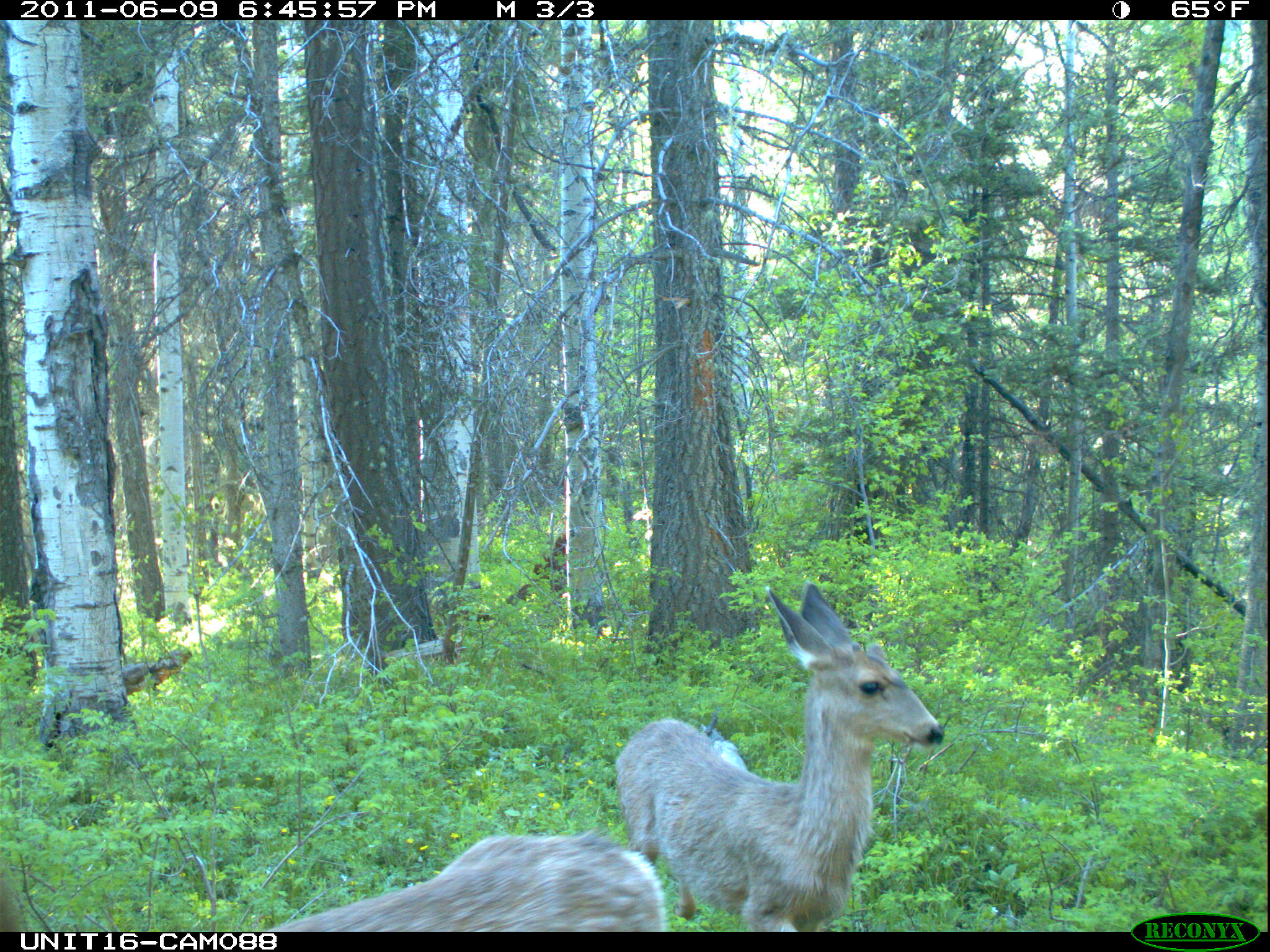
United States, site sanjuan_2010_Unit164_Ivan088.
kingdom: Animalia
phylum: Chordata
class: Mammalia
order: Artiodactyla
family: Cervidae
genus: Odocoileus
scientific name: Odocoileus hemionus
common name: mule deer